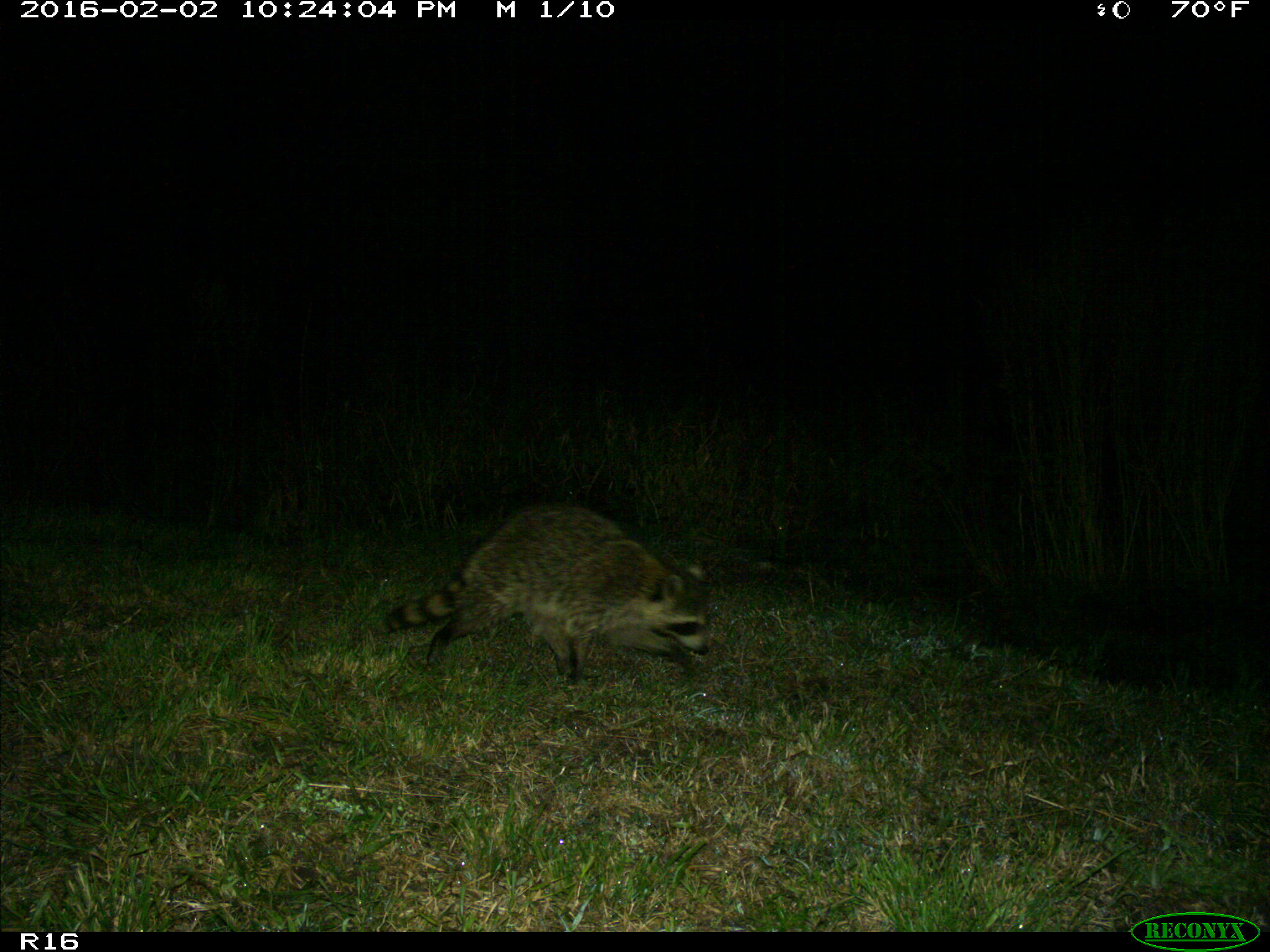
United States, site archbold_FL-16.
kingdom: Animalia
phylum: Chordata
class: Mammalia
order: Carnivora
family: Procyonidae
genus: Procyon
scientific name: Procyon lotor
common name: common raccoon